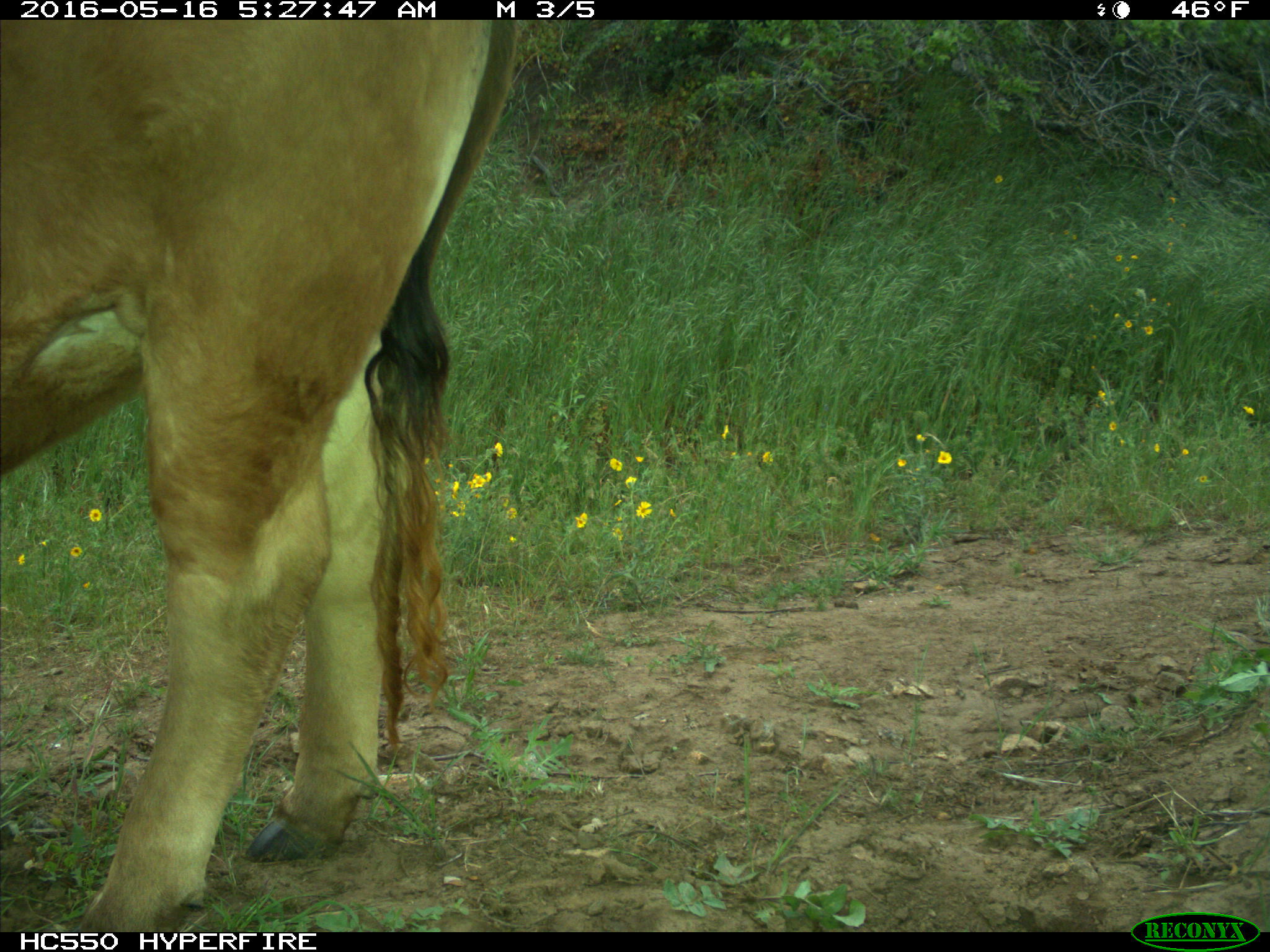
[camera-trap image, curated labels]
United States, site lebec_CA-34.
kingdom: Animalia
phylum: Chordata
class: Mammalia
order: Artiodactyla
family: Bovidae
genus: Bos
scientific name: Bos taurus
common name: domestic cow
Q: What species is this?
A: Bos taurus (domestic cow).